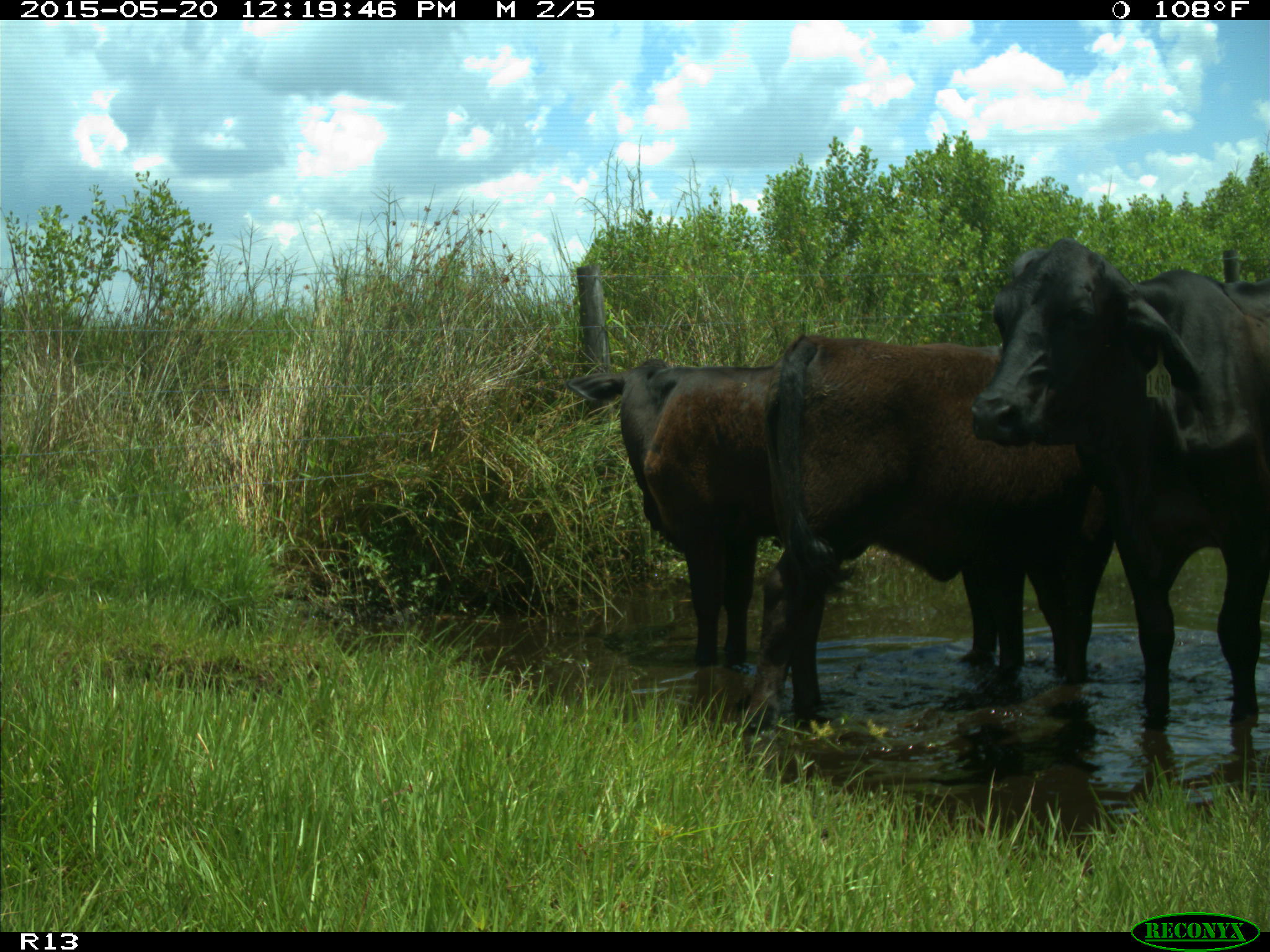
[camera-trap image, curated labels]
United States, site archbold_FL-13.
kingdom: Animalia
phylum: Chordata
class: Mammalia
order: Artiodactyla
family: Bovidae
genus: Bos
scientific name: Bos taurus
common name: domestic cow